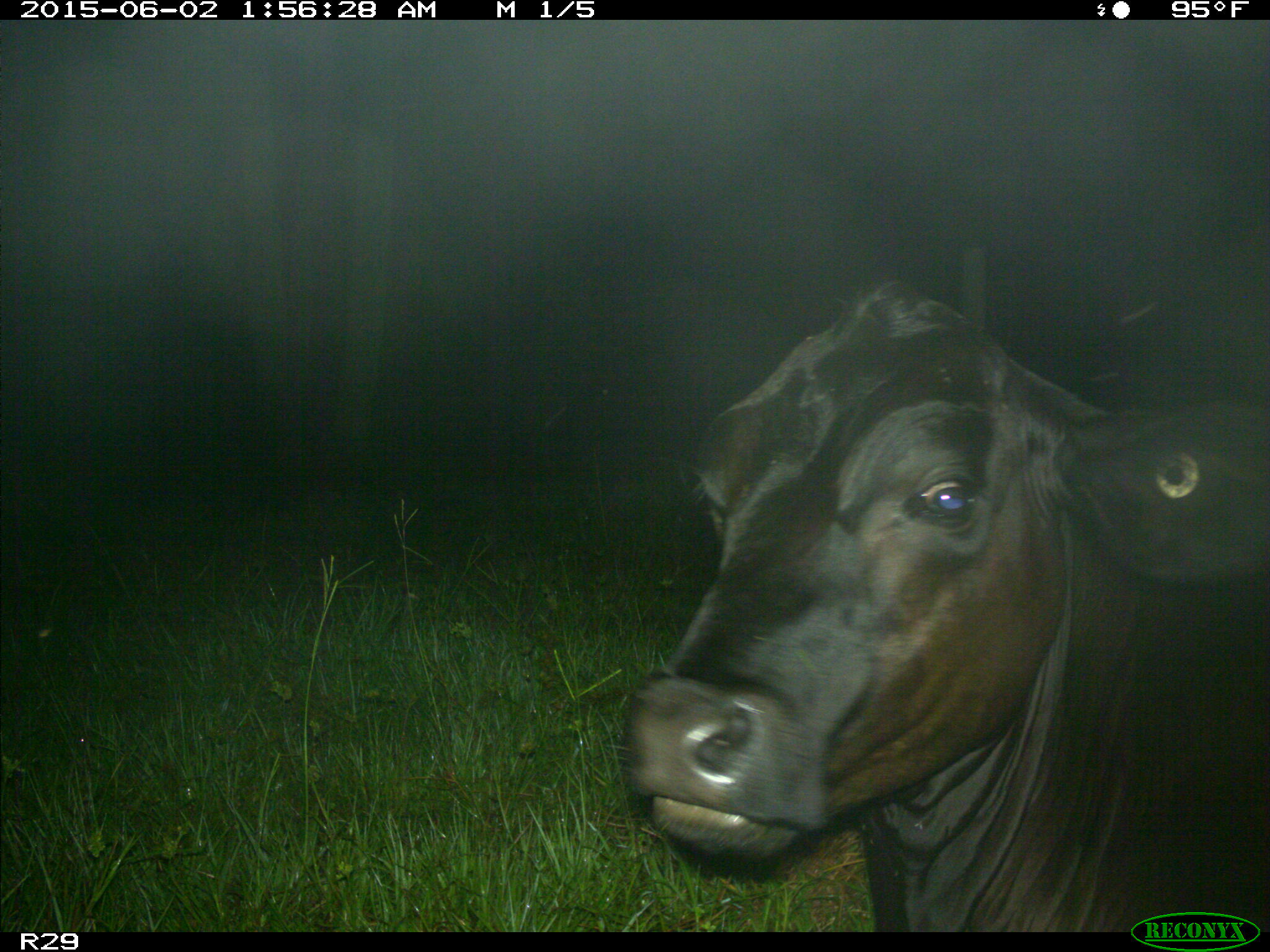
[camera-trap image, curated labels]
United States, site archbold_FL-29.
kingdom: Animalia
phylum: Chordata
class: Mammalia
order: Artiodactyla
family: Bovidae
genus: Bos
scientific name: Bos taurus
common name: domestic cow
Bos taurus (domestic cow).